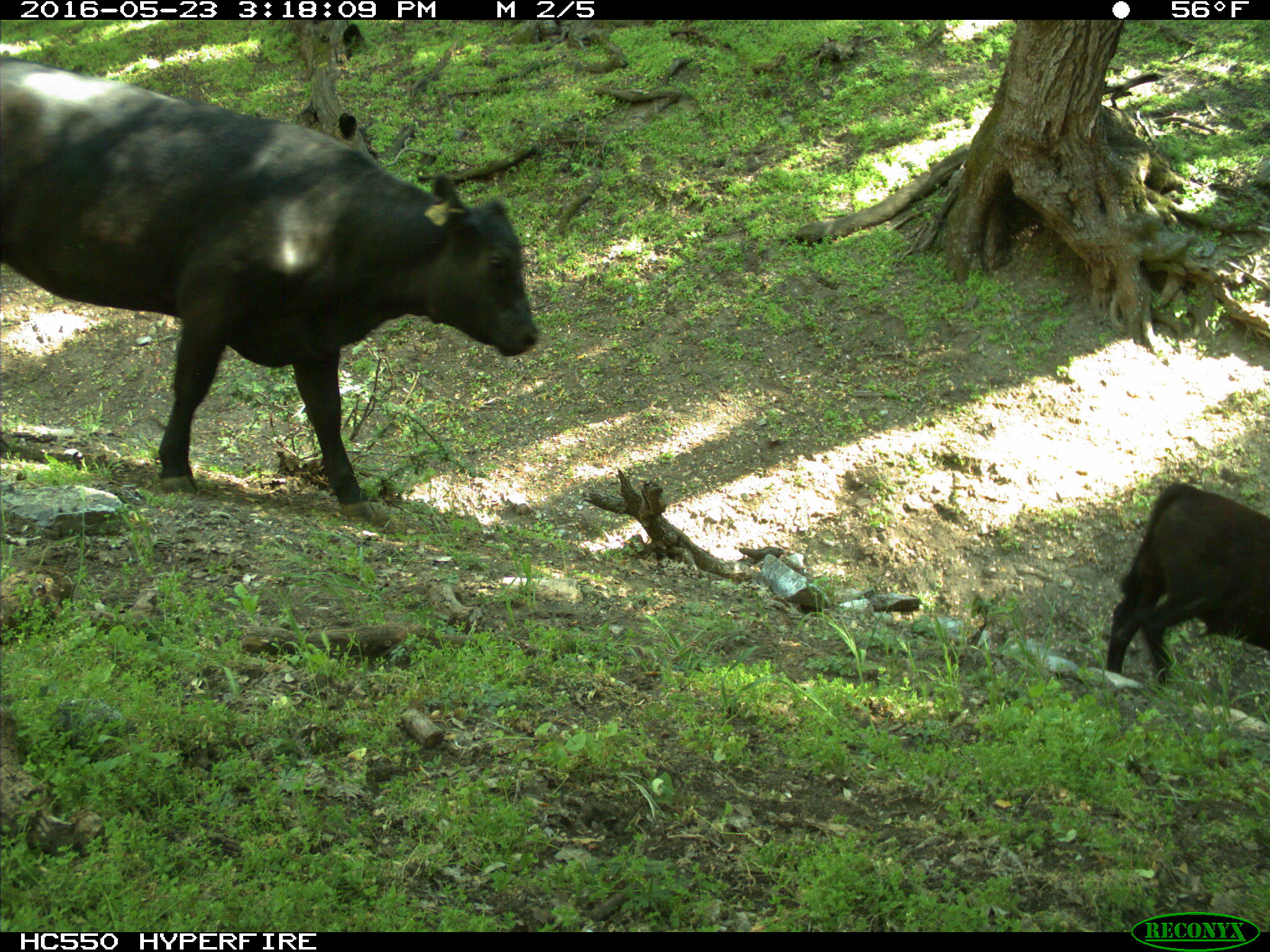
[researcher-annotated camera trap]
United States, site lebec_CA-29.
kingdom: Animalia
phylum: Chordata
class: Mammalia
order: Artiodactyla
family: Bovidae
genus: Bos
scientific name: Bos taurus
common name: domestic cow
Bos taurus (domestic cow).